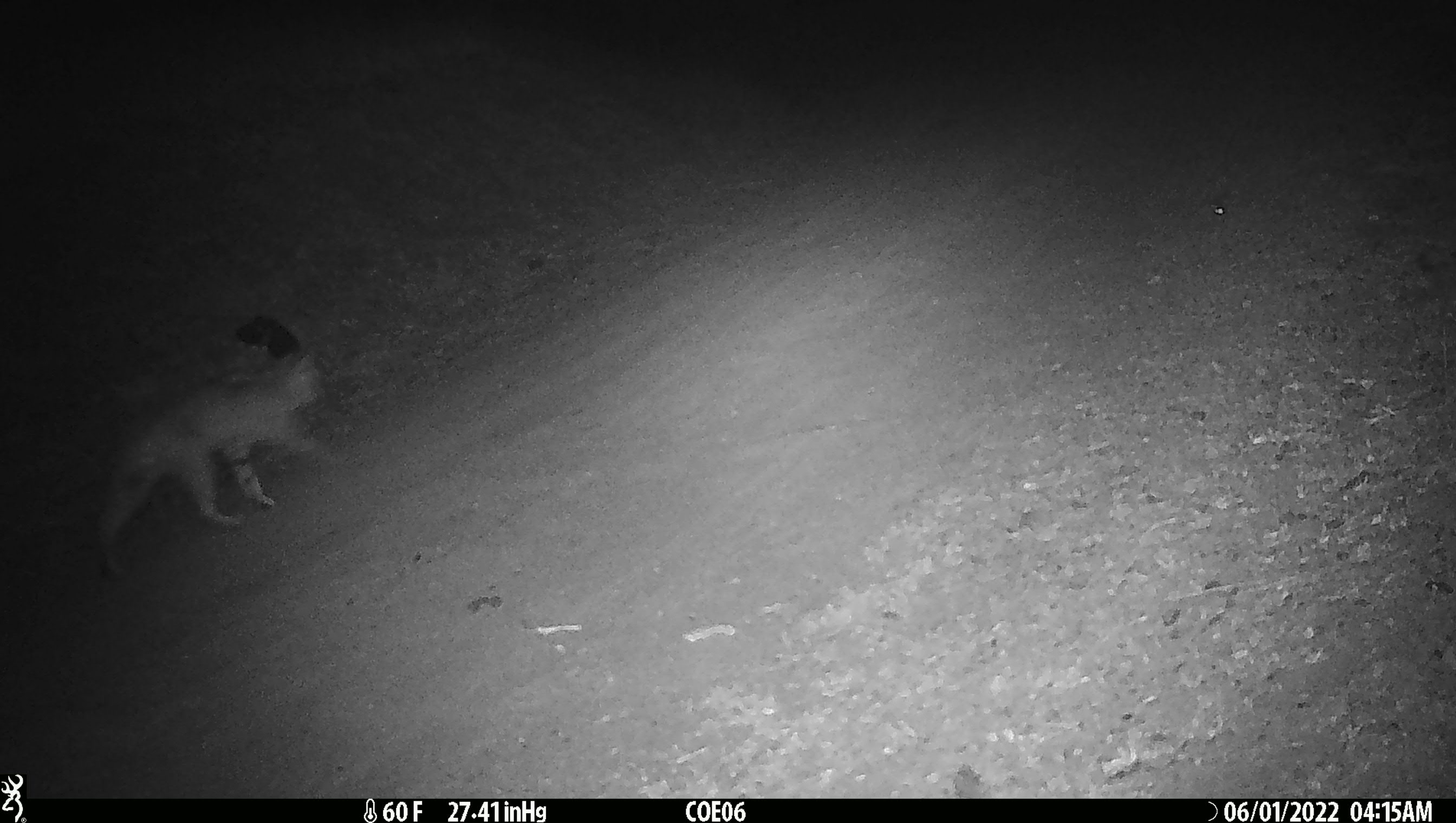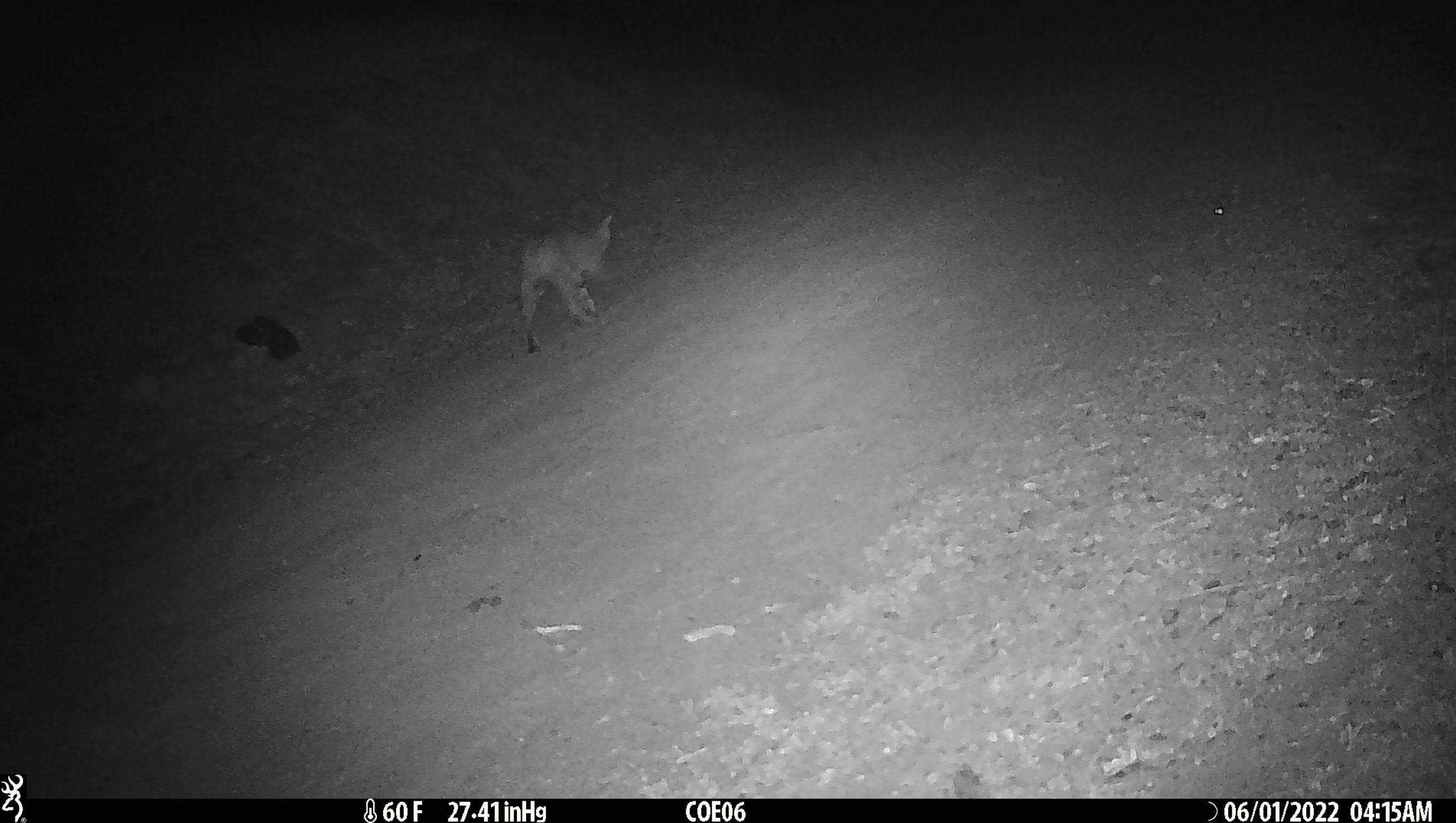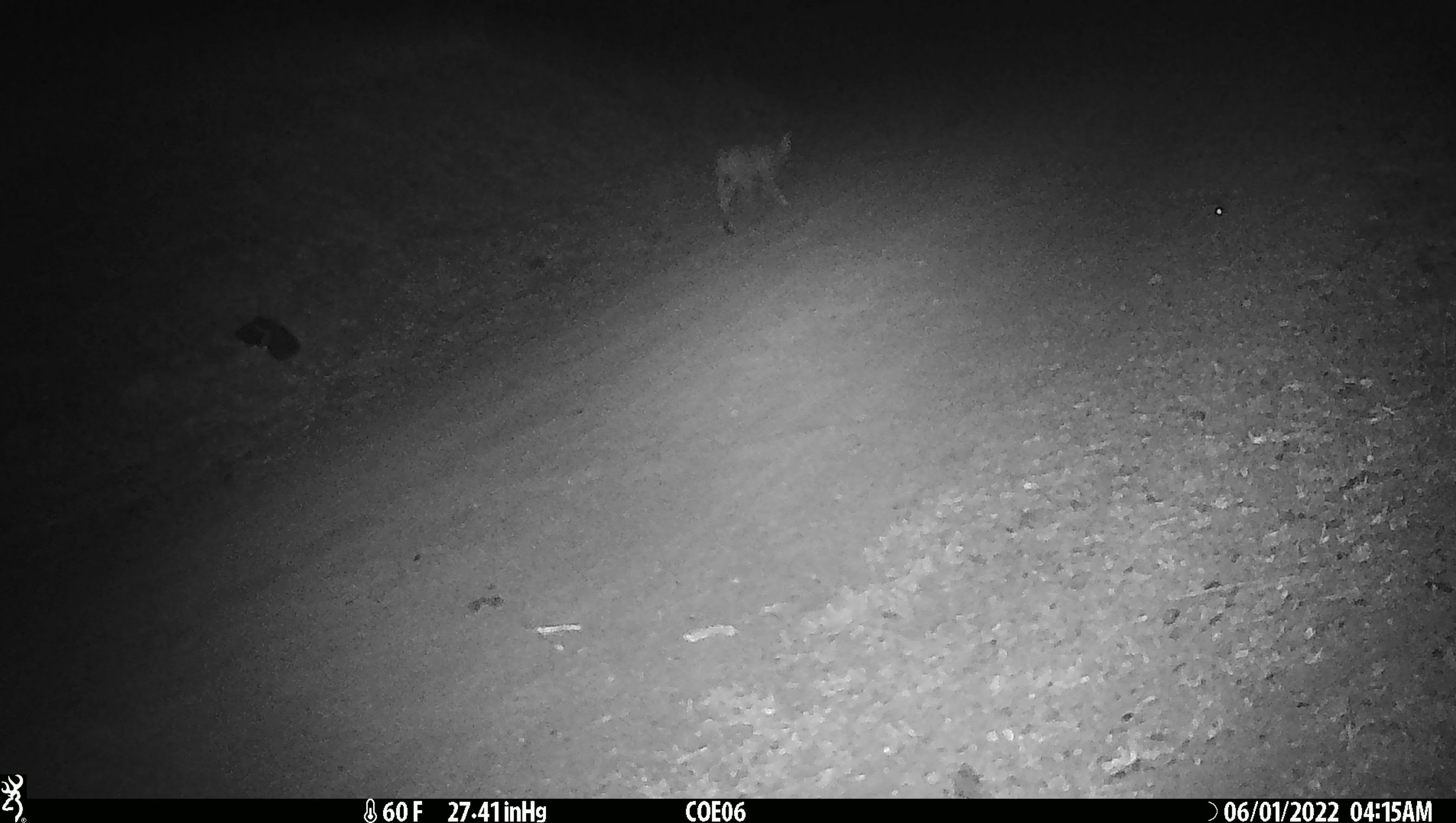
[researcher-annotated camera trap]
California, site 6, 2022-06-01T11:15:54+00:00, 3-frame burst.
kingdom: Animalia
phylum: Chordata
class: Mammalia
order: Carnivora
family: Felidae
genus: Lynx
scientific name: Lynx rufus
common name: bobcat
Bobcat (Lynx rufus).